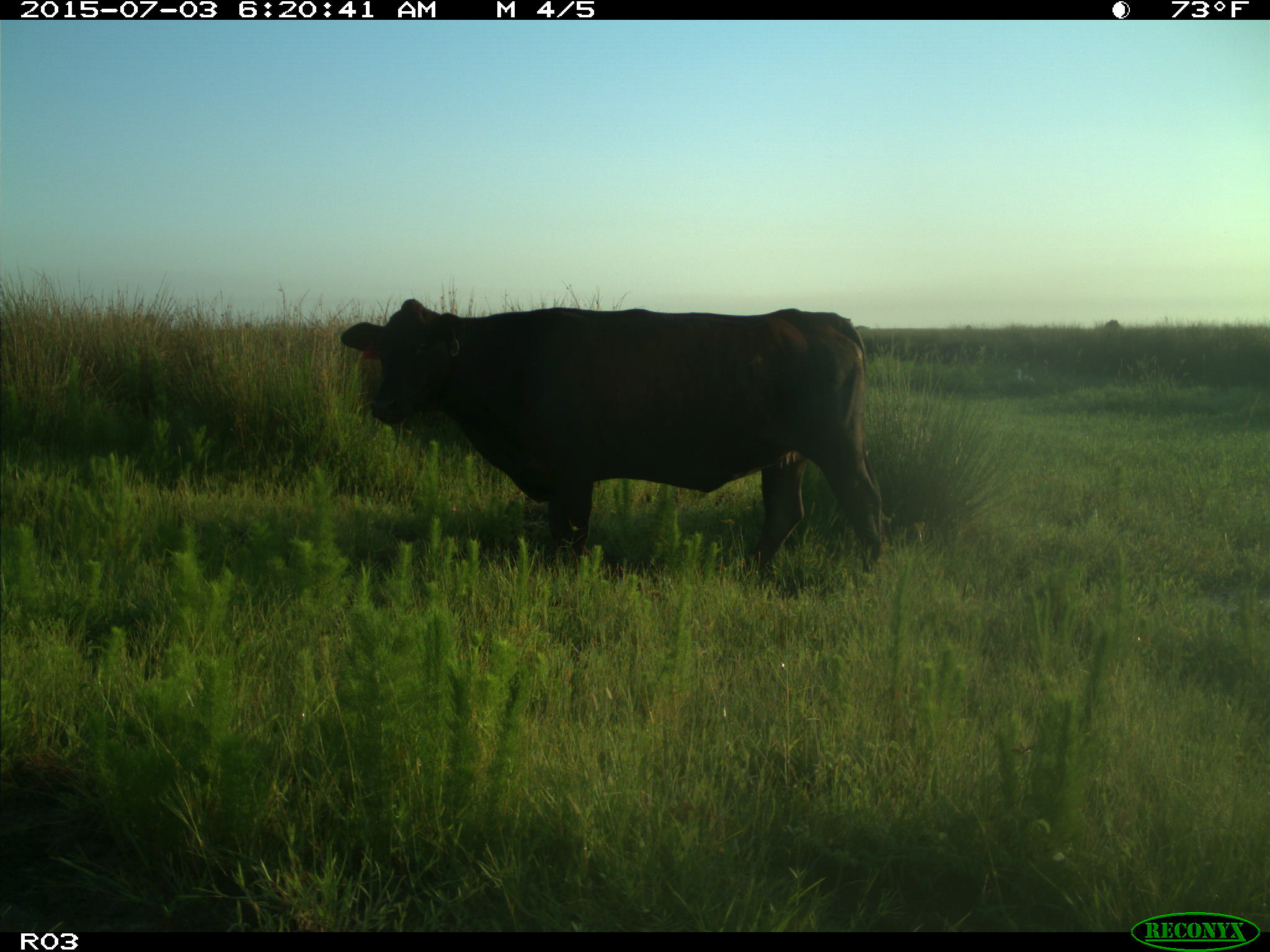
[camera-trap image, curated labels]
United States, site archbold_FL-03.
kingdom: Animalia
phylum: Chordata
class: Mammalia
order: Artiodactyla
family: Bovidae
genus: Bos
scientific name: Bos taurus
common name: domestic cow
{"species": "Bos taurus (domestic cow)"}